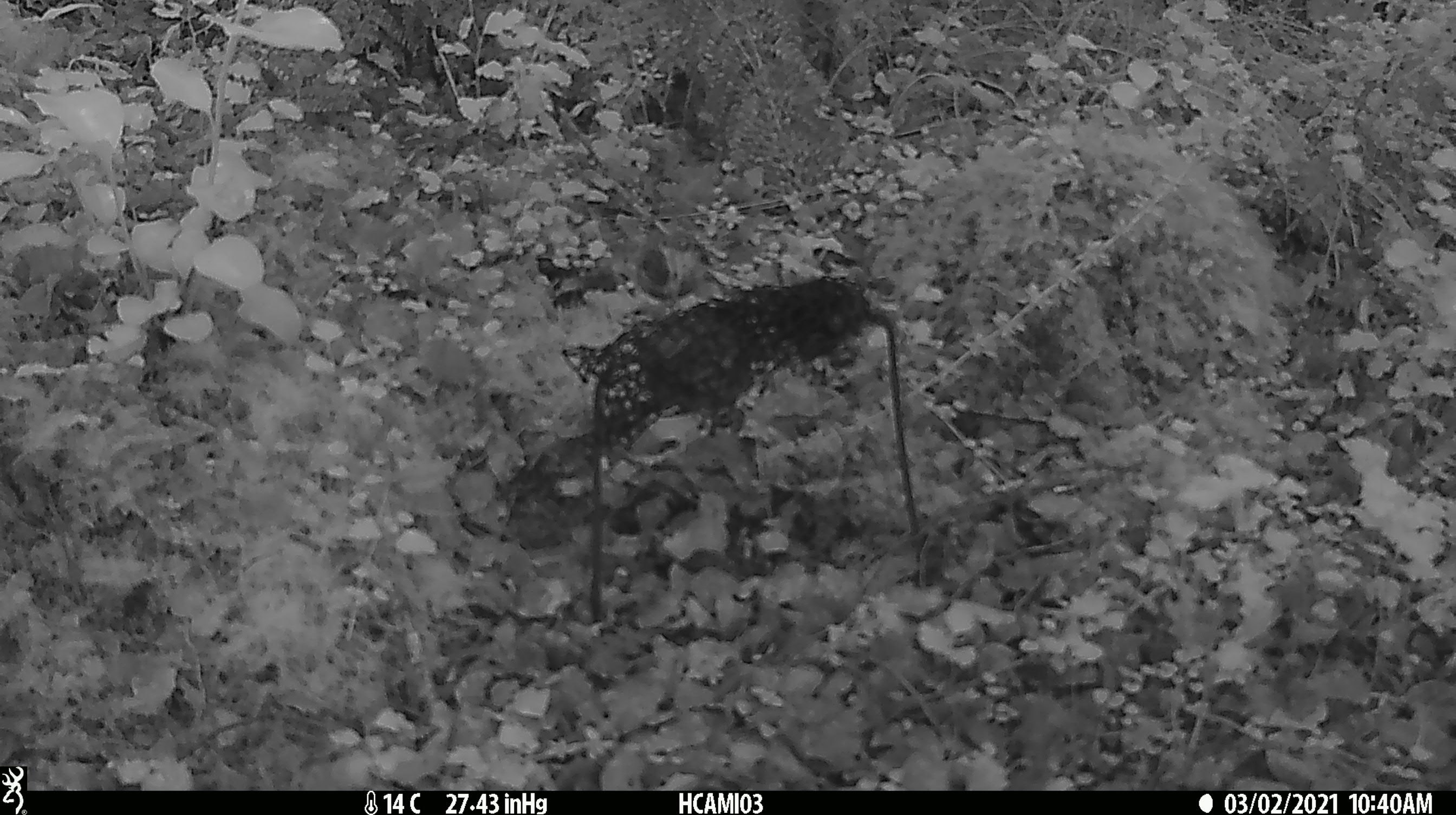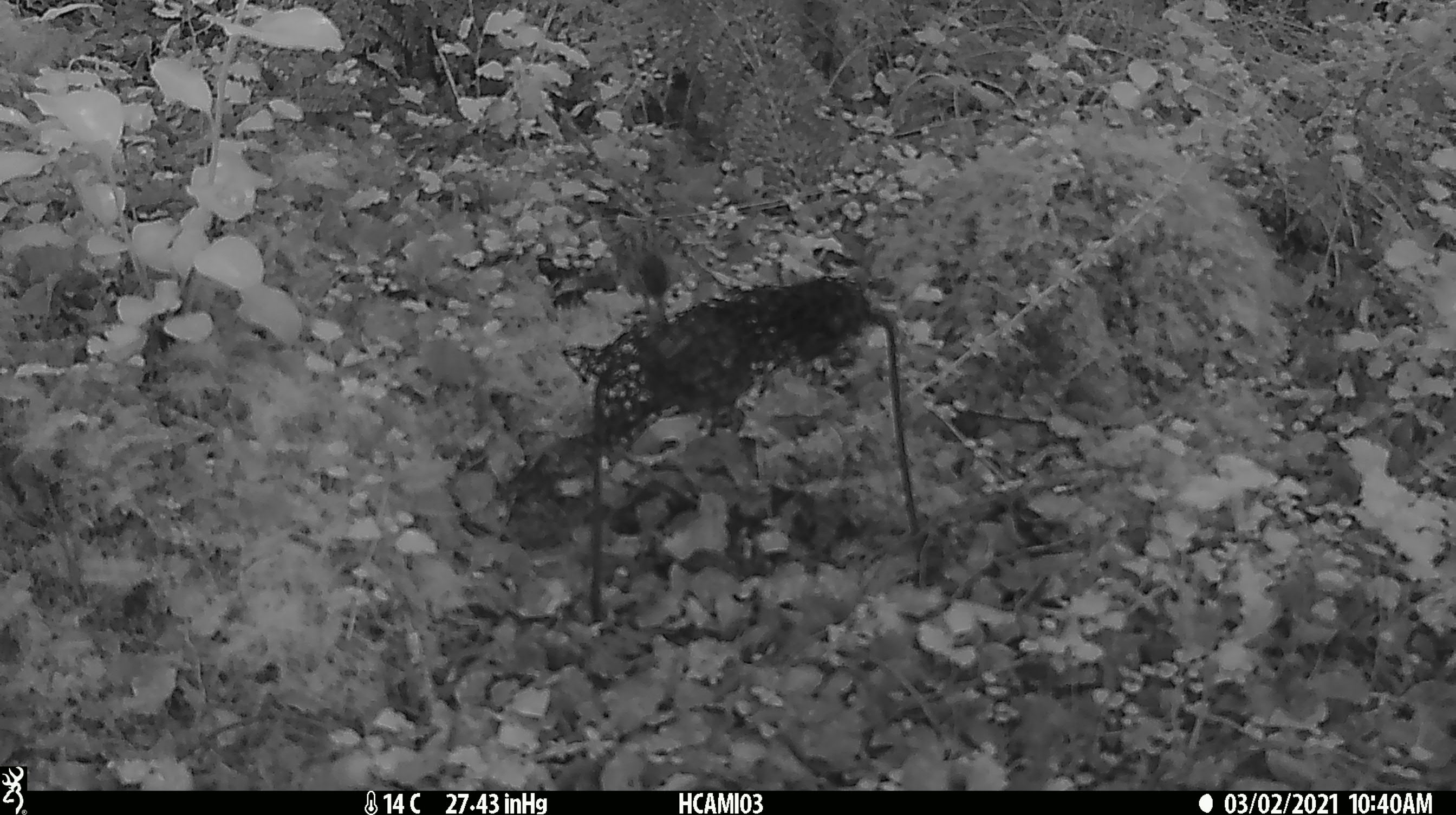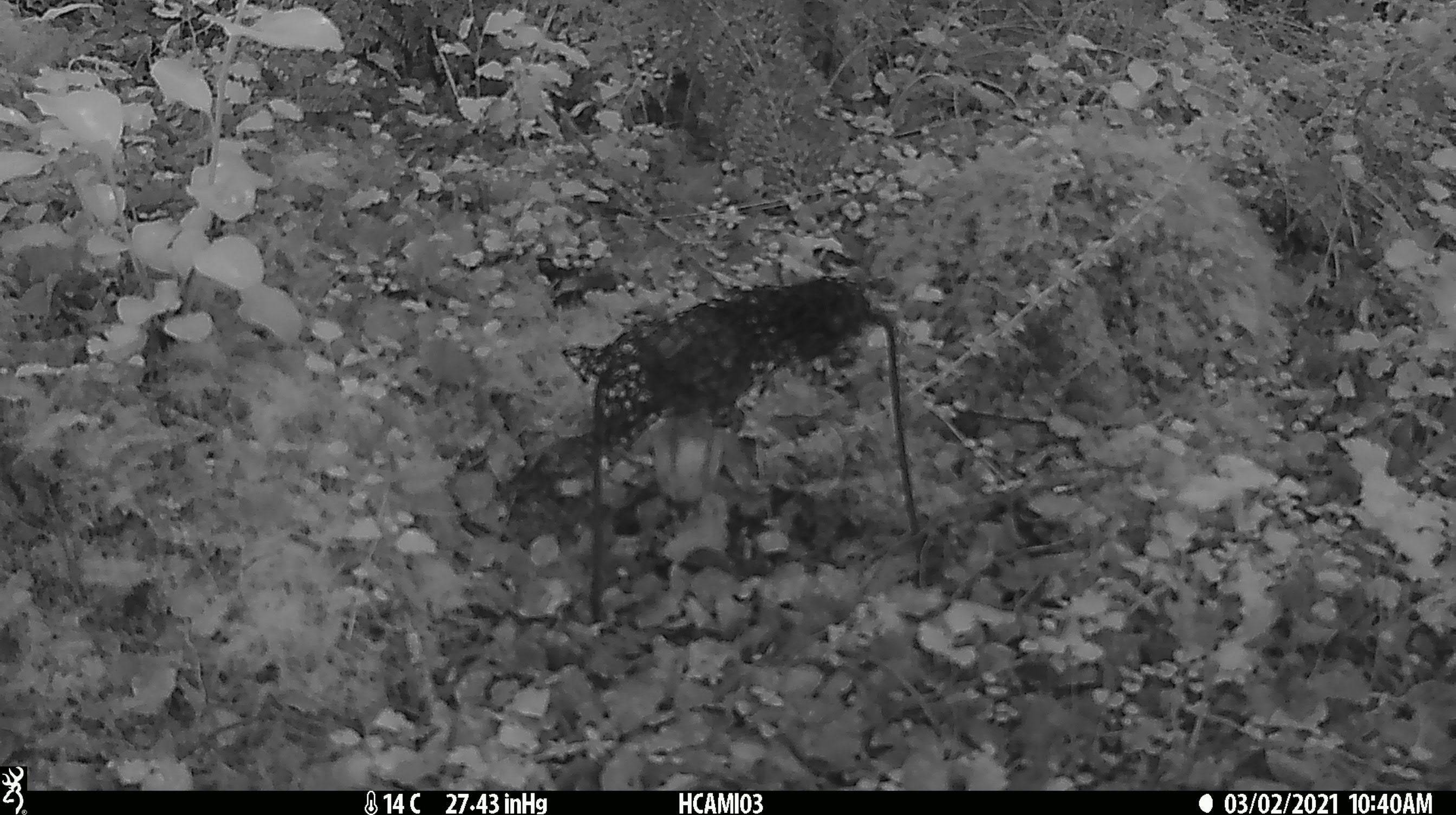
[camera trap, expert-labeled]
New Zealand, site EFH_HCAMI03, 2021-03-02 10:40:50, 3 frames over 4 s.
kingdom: Animalia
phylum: Chordata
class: Aves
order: Passeriformes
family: Acanthisittidae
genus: Acanthisitta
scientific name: Acanthisitta chloris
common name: rifleman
Rifleman (Acanthisitta chloris).